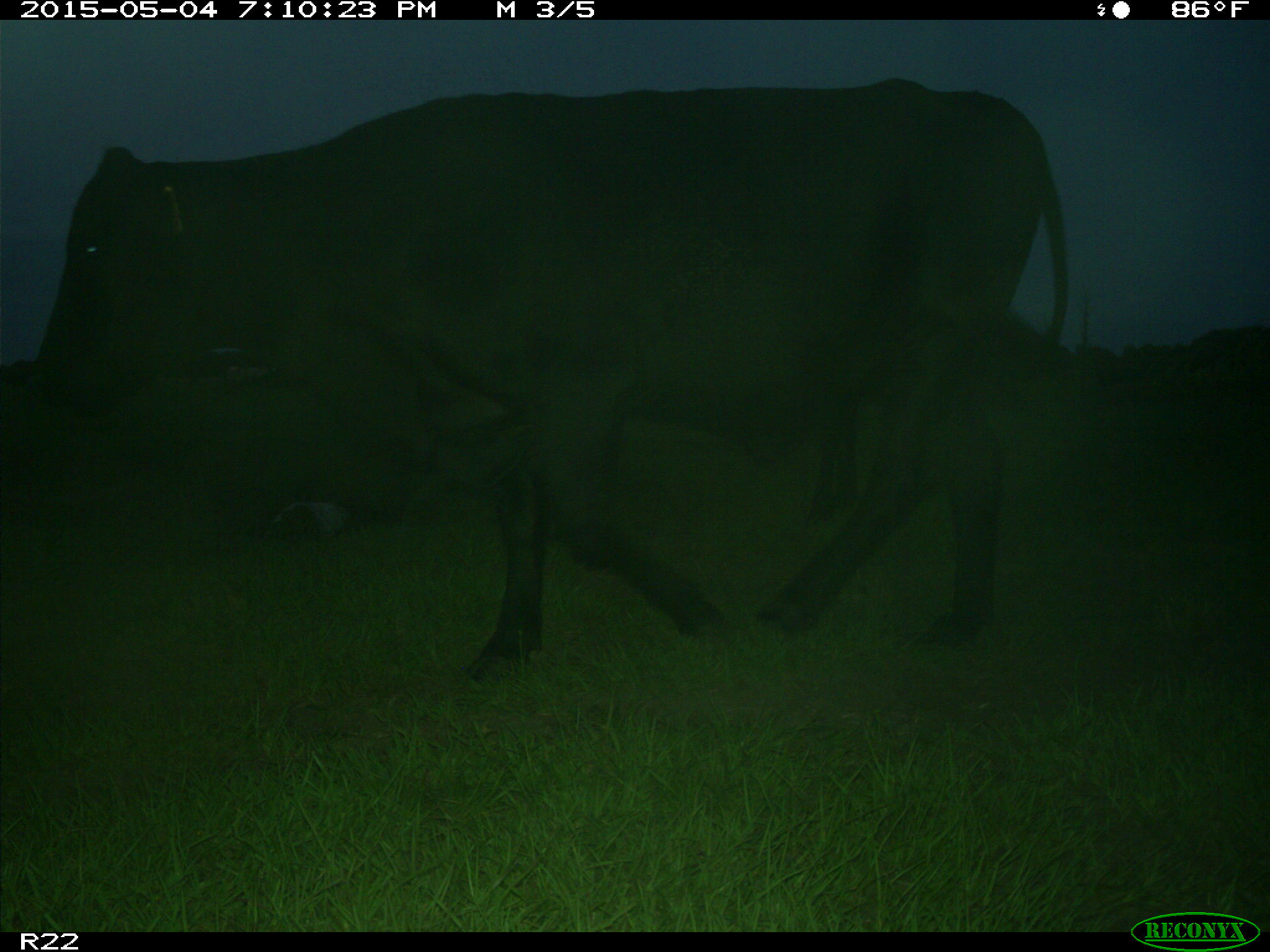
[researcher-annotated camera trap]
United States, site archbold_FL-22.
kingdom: Animalia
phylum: Chordata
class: Mammalia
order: Artiodactyla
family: Bovidae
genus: Bos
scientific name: Bos taurus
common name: domestic cow